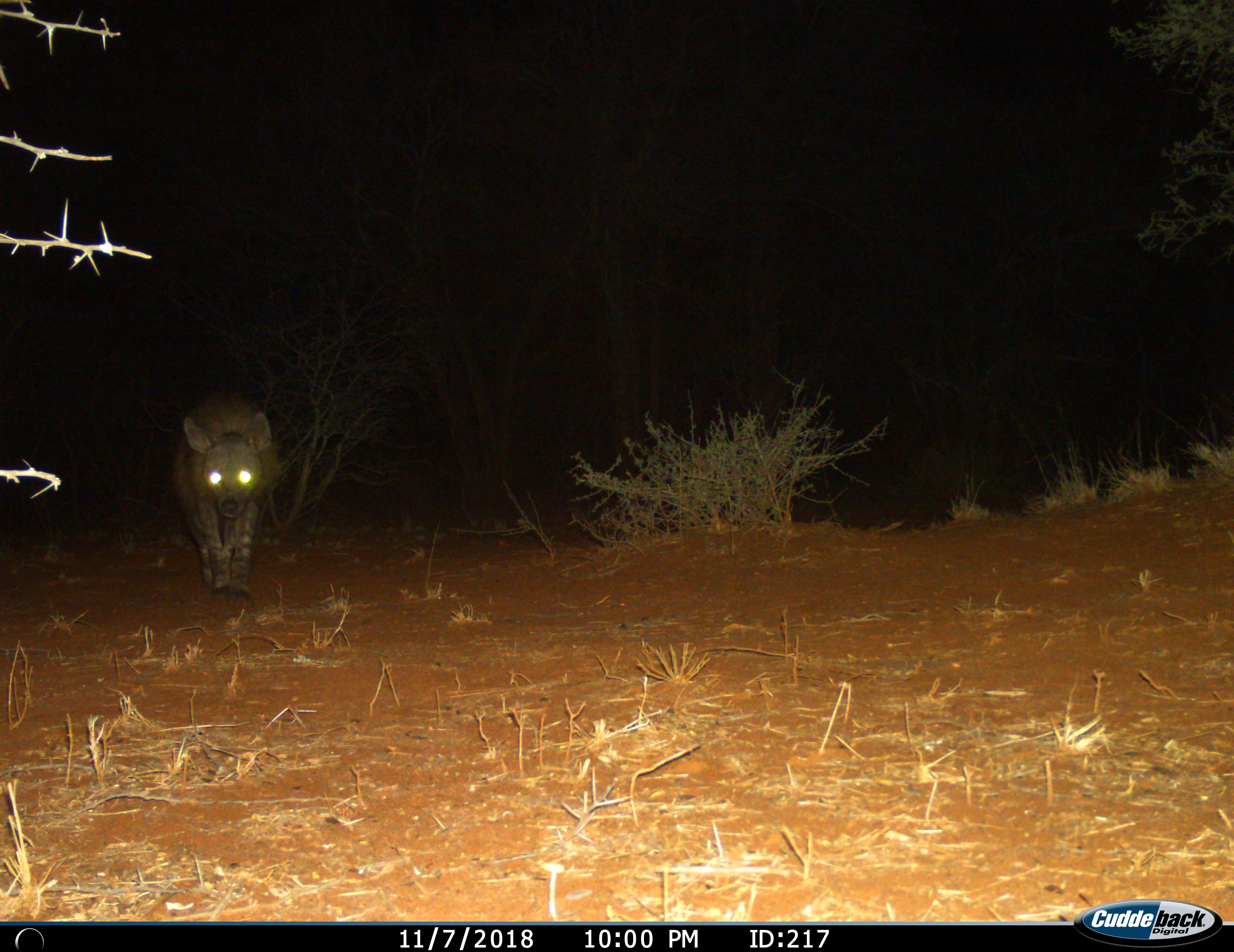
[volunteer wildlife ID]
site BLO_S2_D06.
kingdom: Animalia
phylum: Chordata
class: Mammalia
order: Carnivora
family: Hyaenidae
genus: Parahyaena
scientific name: Parahyaena brunnea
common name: brown hyena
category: hyenabrown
Hyenabrown (brown hyena) (Parahyaena brunnea), count 1. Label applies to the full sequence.